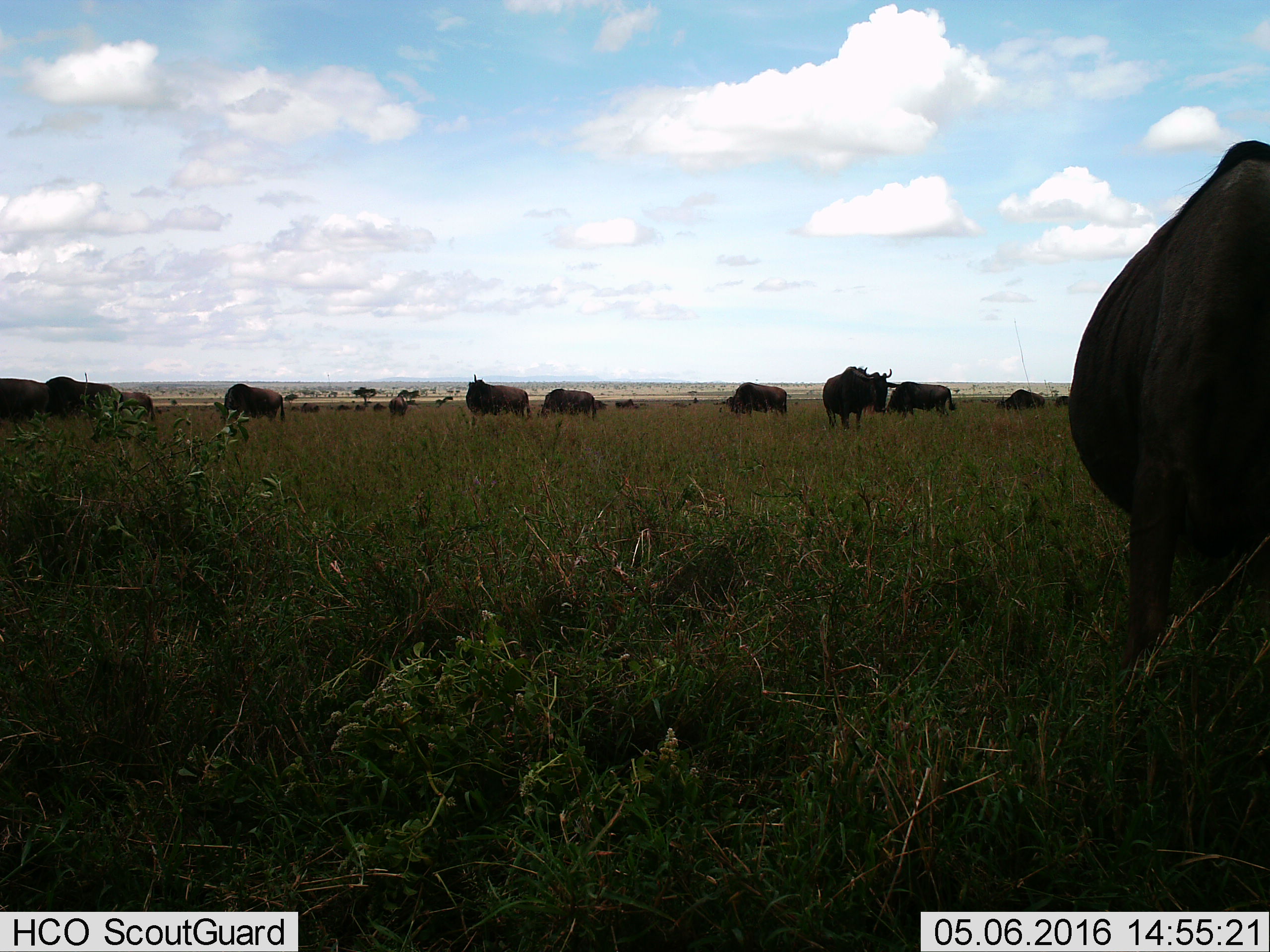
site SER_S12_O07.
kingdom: Animalia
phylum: Chordata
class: Mammalia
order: Artiodactyla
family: Bovidae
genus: Connochaetes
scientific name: Connochaetes taurinus taurinus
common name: blue wildebeest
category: wildebeestblue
Wildebeestblue (blue wildebeest) (Connochaetes taurinus taurinus), count 11-50. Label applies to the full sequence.